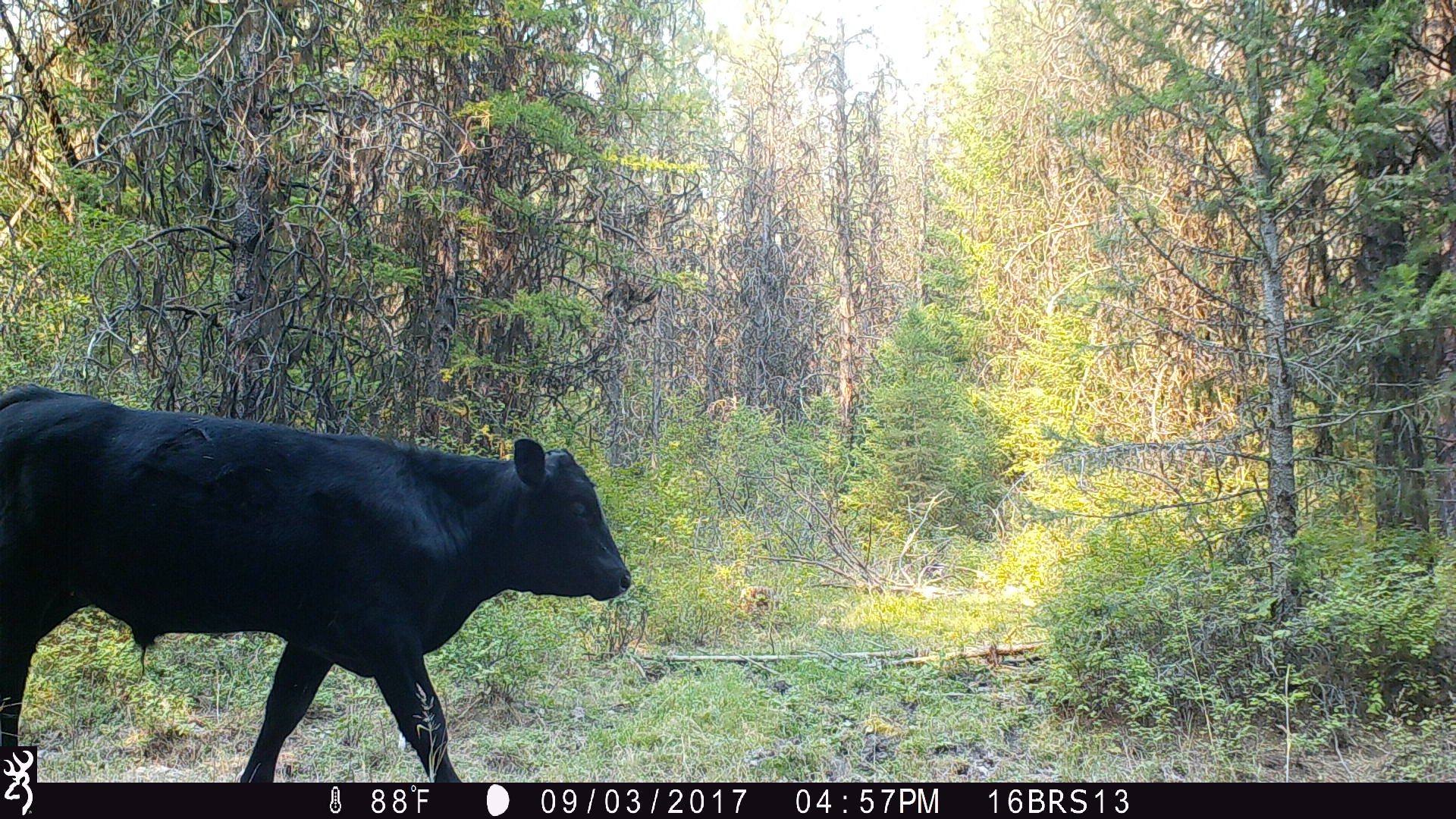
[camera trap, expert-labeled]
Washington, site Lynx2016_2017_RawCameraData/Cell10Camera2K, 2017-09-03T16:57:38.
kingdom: Animalia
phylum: Chordata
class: Mammalia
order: Artiodactyla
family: Bovidae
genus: Bos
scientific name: Bos taurus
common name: domestic cattle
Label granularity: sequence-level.